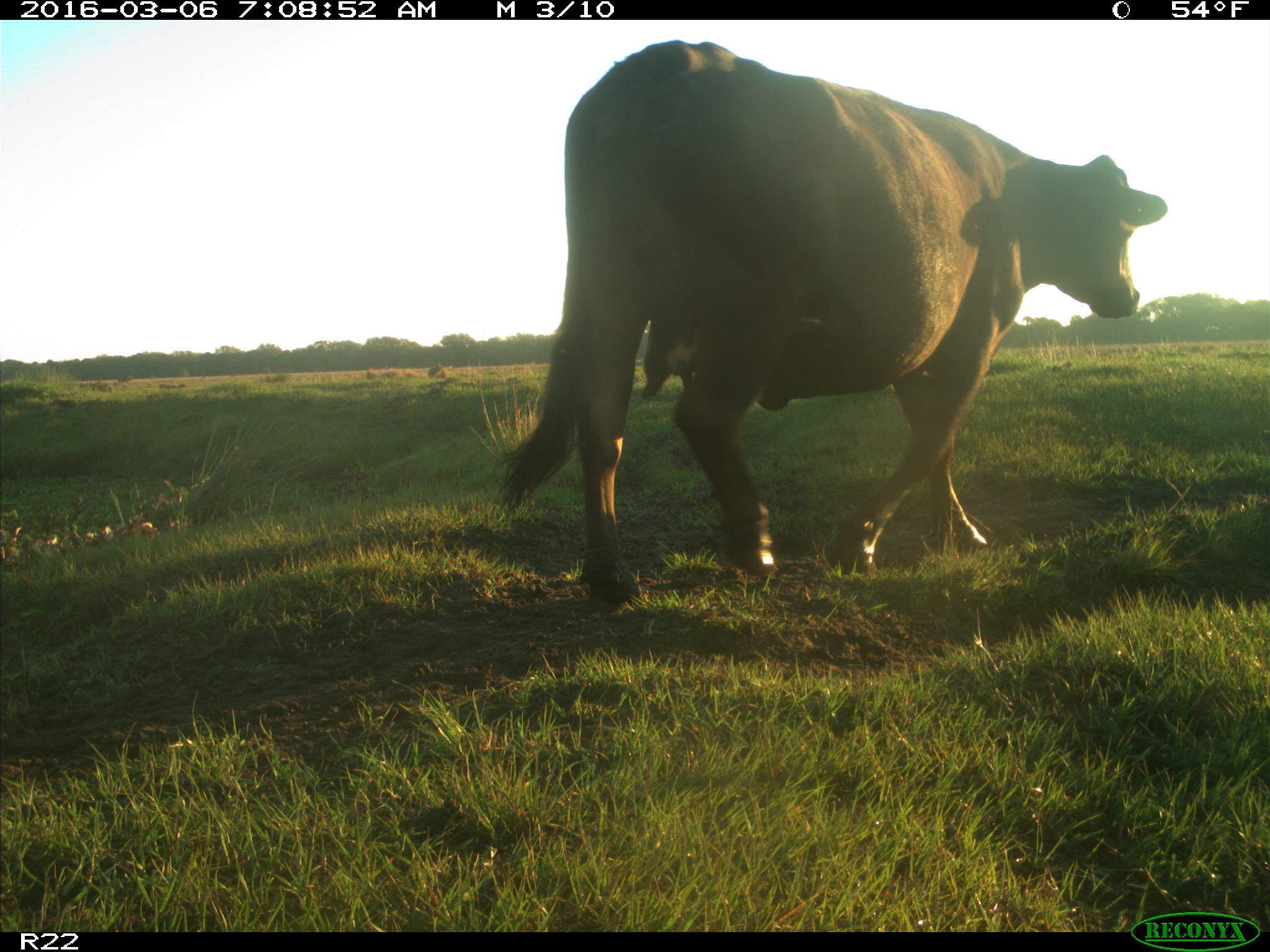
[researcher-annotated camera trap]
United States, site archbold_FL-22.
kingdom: Animalia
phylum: Chordata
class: Mammalia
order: Artiodactyla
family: Bovidae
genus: Bos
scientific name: Bos taurus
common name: domestic cow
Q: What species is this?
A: Bos taurus (domestic cow).